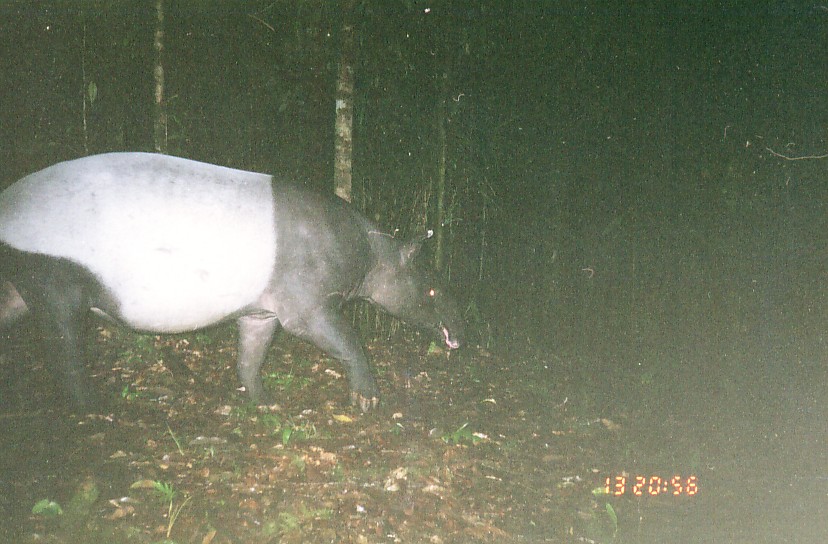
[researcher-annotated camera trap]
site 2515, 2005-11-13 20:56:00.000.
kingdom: Animalia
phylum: Chordata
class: Mammalia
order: Perissodactyla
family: Tapiridae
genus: Tapirus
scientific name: Tapirus indicus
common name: malayan tapir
Tapirus indicus (malayan tapir), count 1.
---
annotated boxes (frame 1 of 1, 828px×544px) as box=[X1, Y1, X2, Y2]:
tapirus indicus: box=[0, 151, 466, 421]